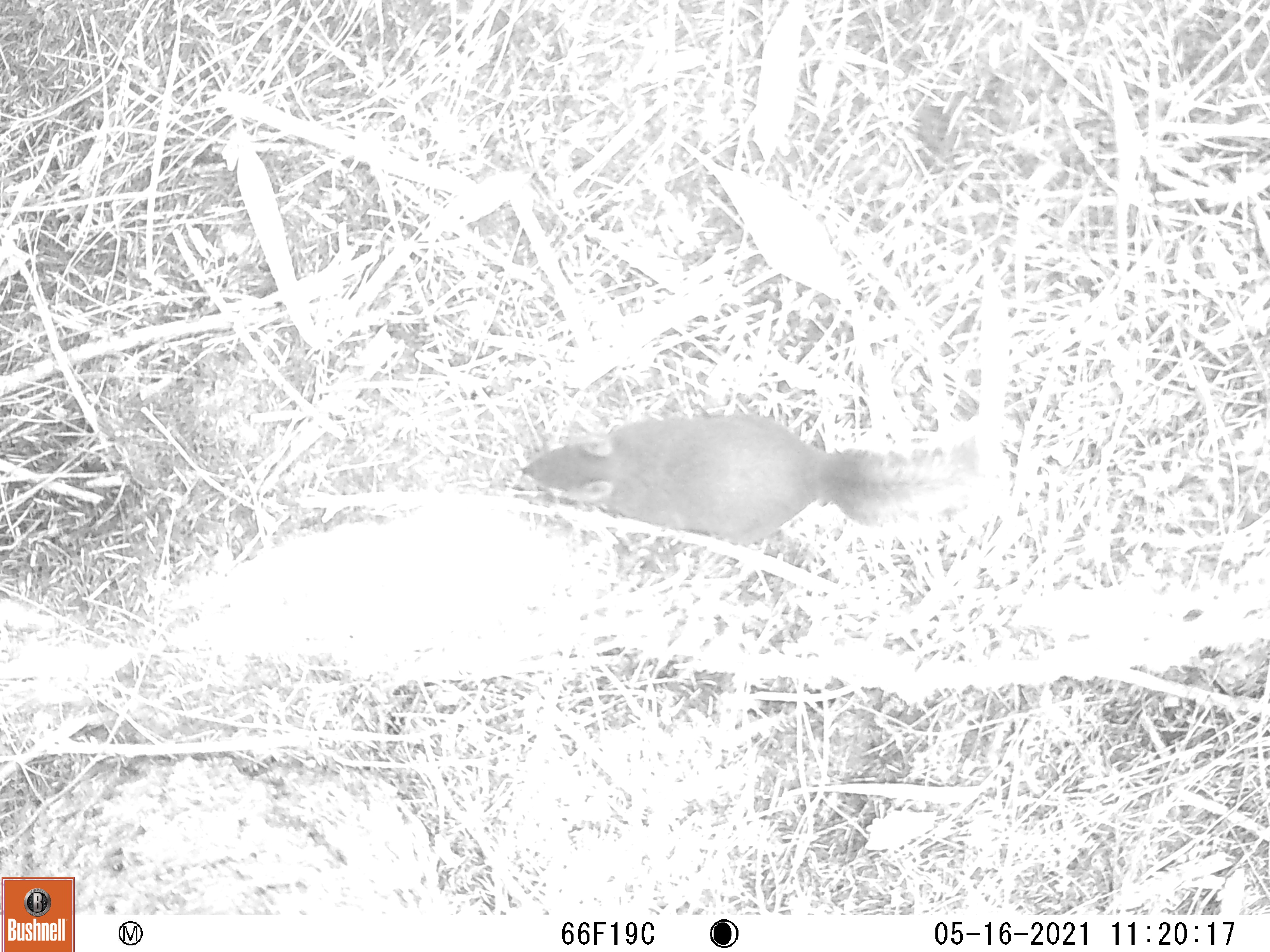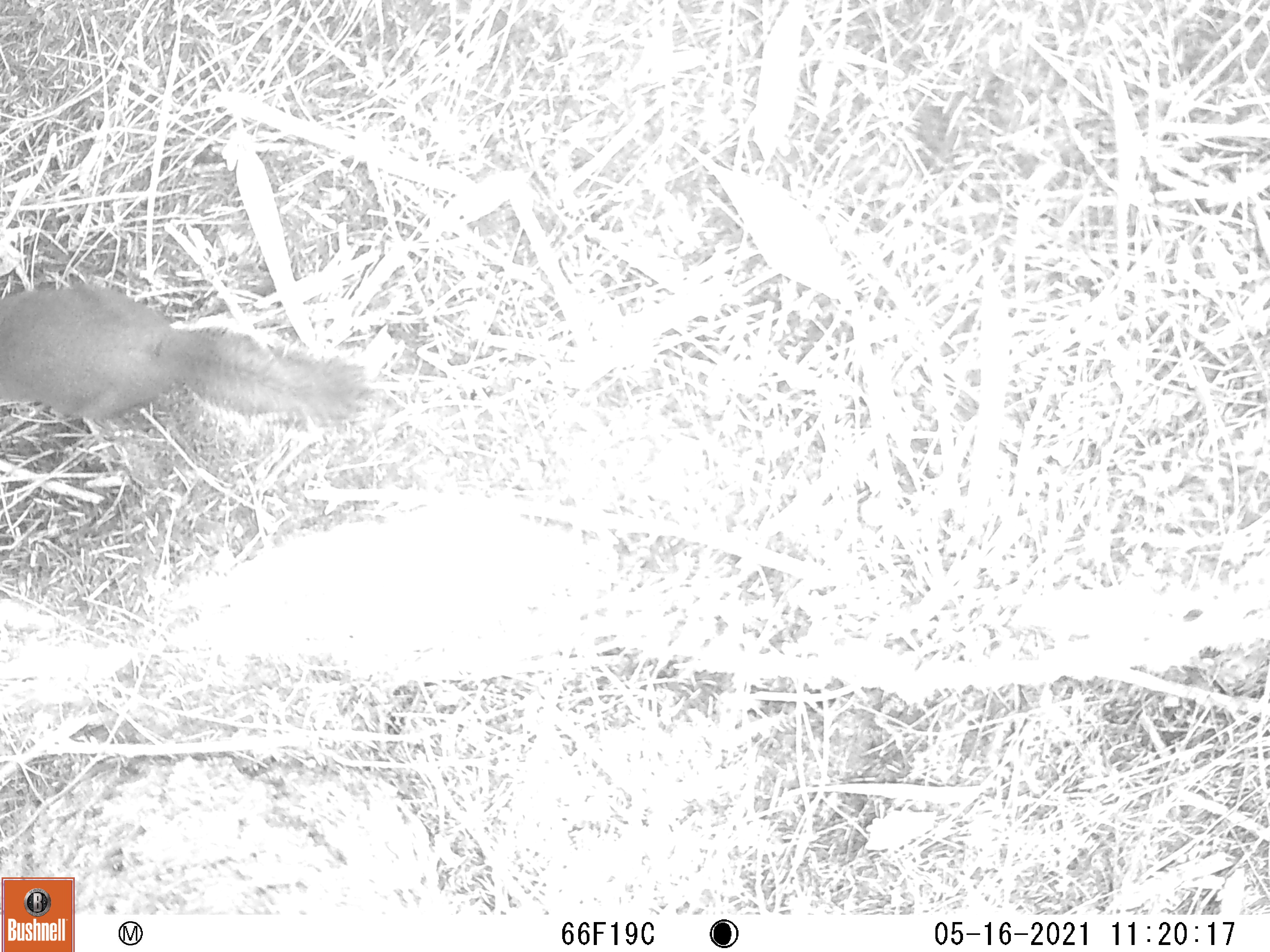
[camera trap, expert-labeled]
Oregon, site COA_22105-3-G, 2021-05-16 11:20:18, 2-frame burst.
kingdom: Animalia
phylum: Chordata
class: Mammalia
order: Rodentia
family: Sciuridae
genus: Tamiasciurus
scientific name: Tamiasciurus douglasii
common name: douglas squirrel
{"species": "douglas squirrel (Tamiasciurus douglasii)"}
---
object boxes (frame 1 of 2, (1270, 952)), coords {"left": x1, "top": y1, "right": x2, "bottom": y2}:
douglas squirrel: {"left": 491, "top": 378, "right": 1036, "bottom": 598}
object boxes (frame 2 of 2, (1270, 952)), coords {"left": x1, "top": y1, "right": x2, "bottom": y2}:
douglas squirrel: {"left": 0, "top": 255, "right": 407, "bottom": 467}